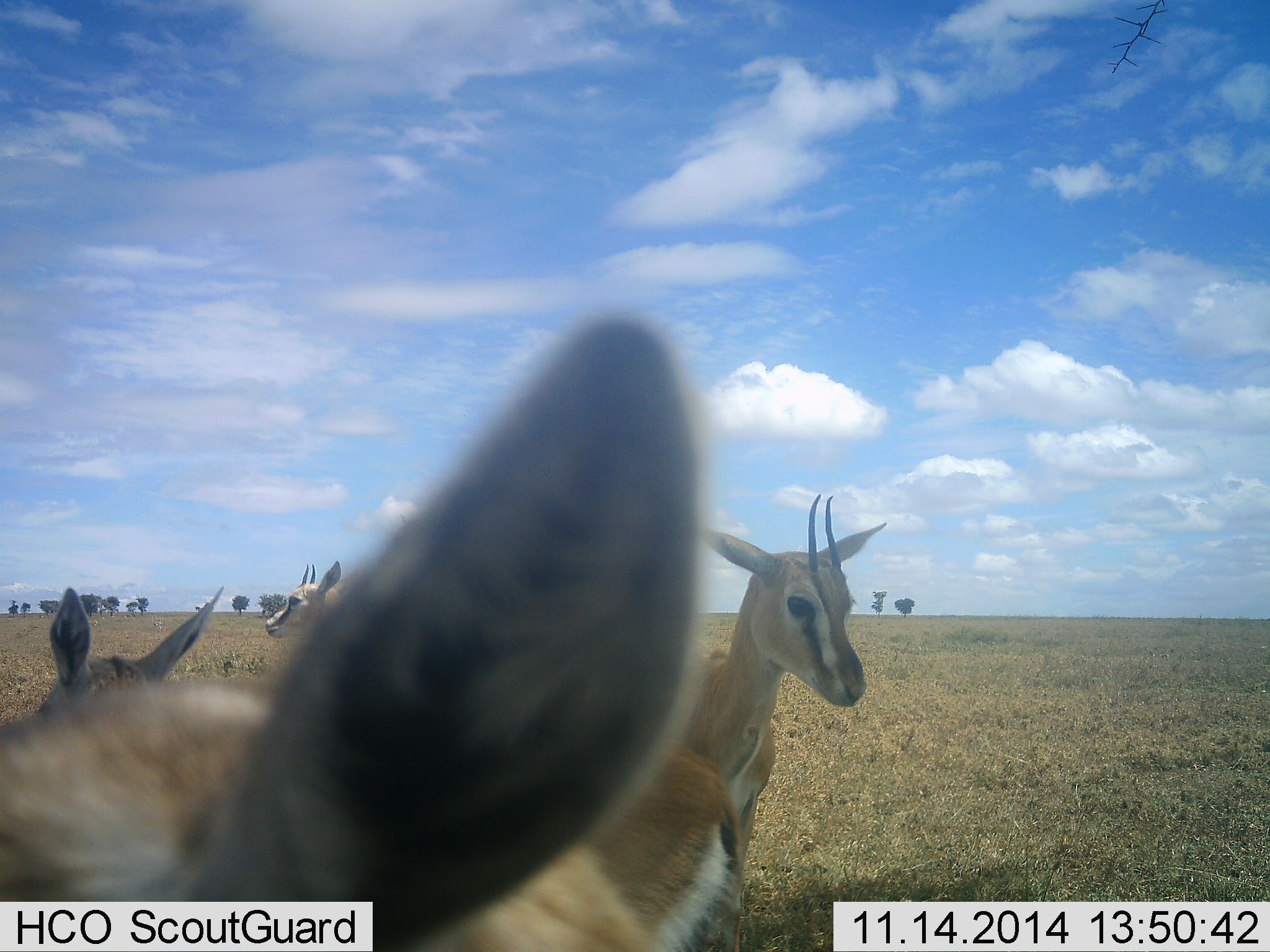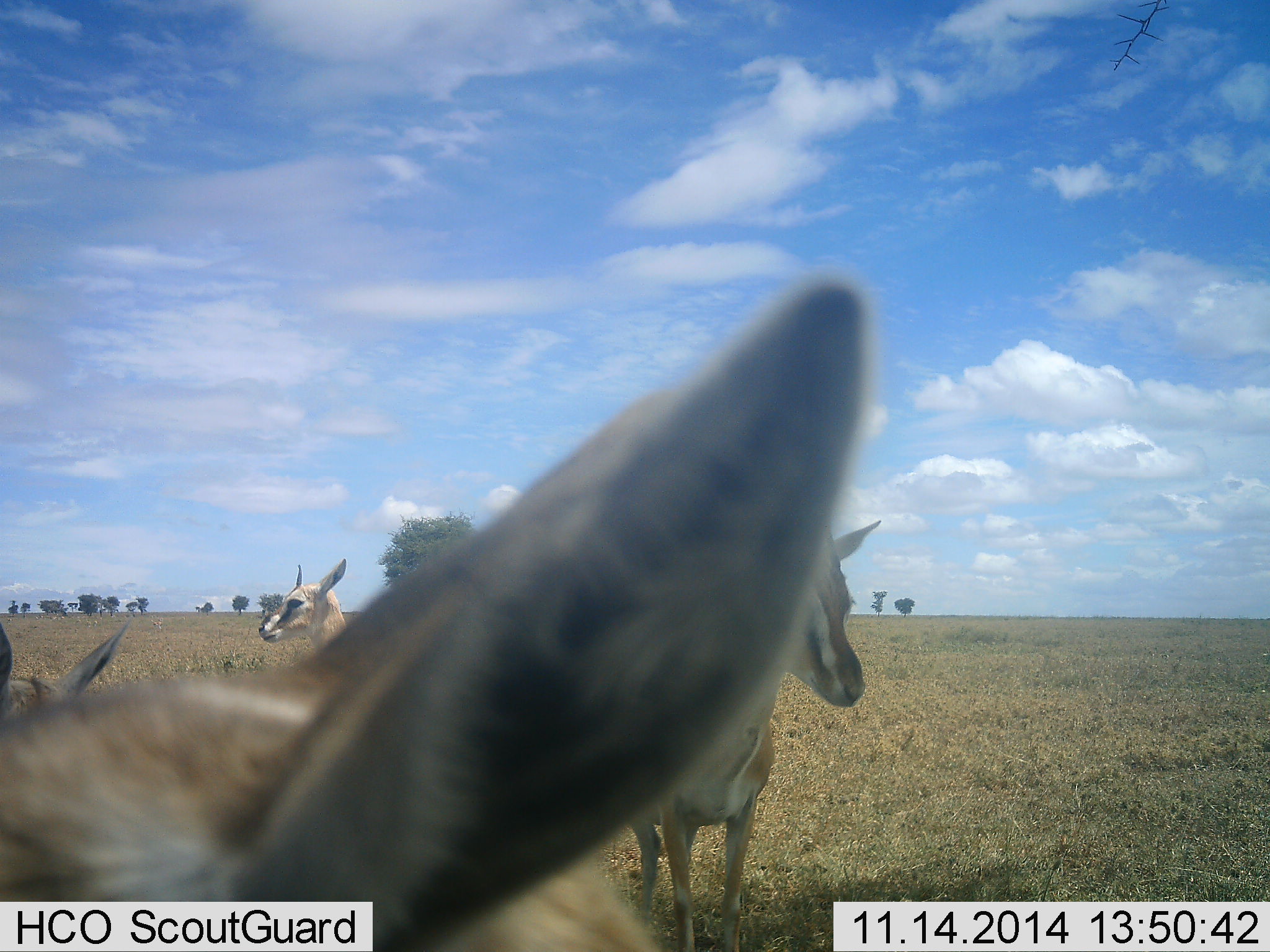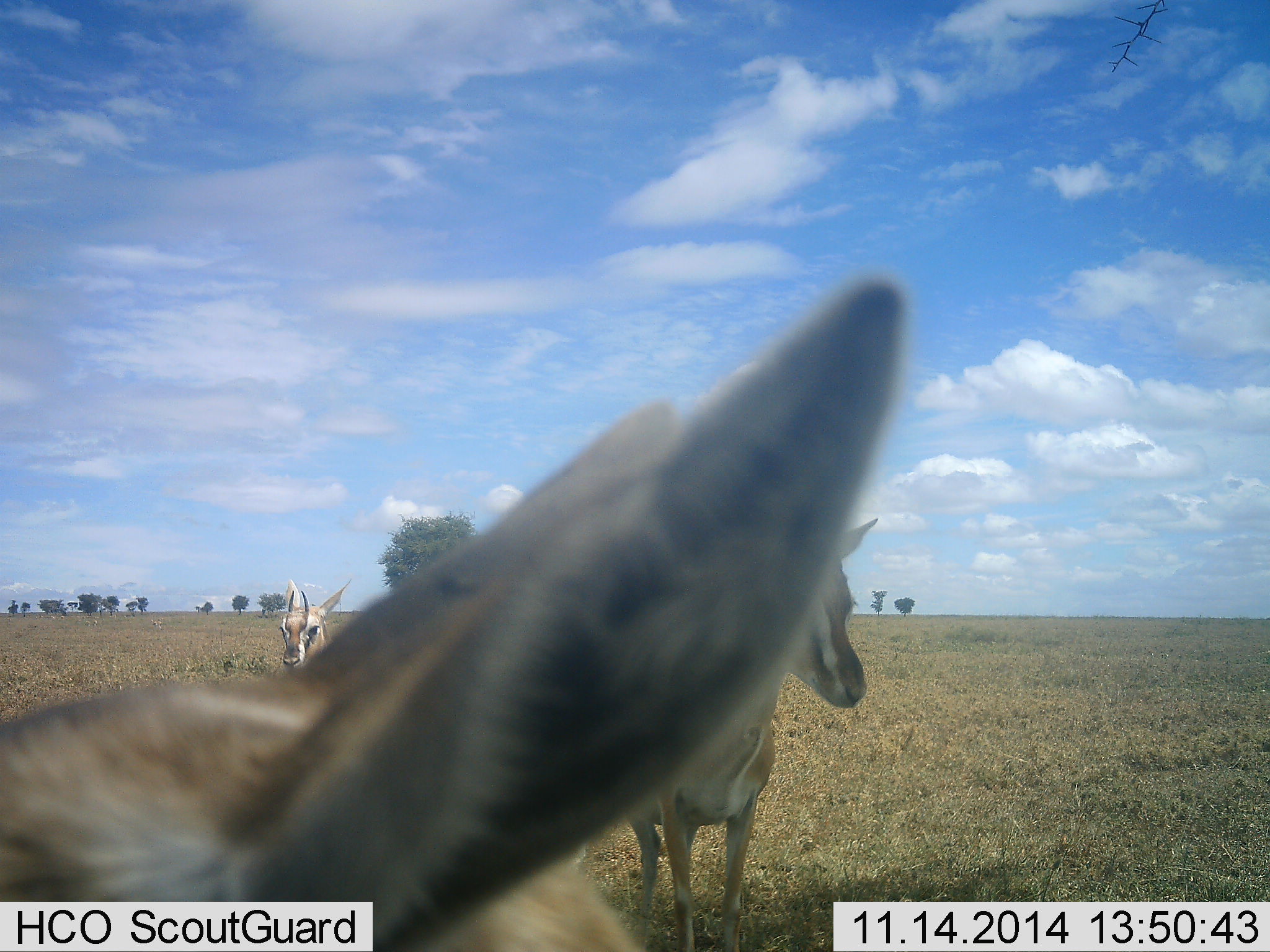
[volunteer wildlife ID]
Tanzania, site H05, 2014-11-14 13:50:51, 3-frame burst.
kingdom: Animalia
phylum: Chordata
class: Mammalia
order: Artiodactyla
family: Bovidae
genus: Eudorcas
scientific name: Eudorcas thomsonii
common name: thomson's gazelle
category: gazellethomsons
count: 4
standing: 90%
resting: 10%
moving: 10%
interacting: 0%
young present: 0%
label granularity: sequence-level